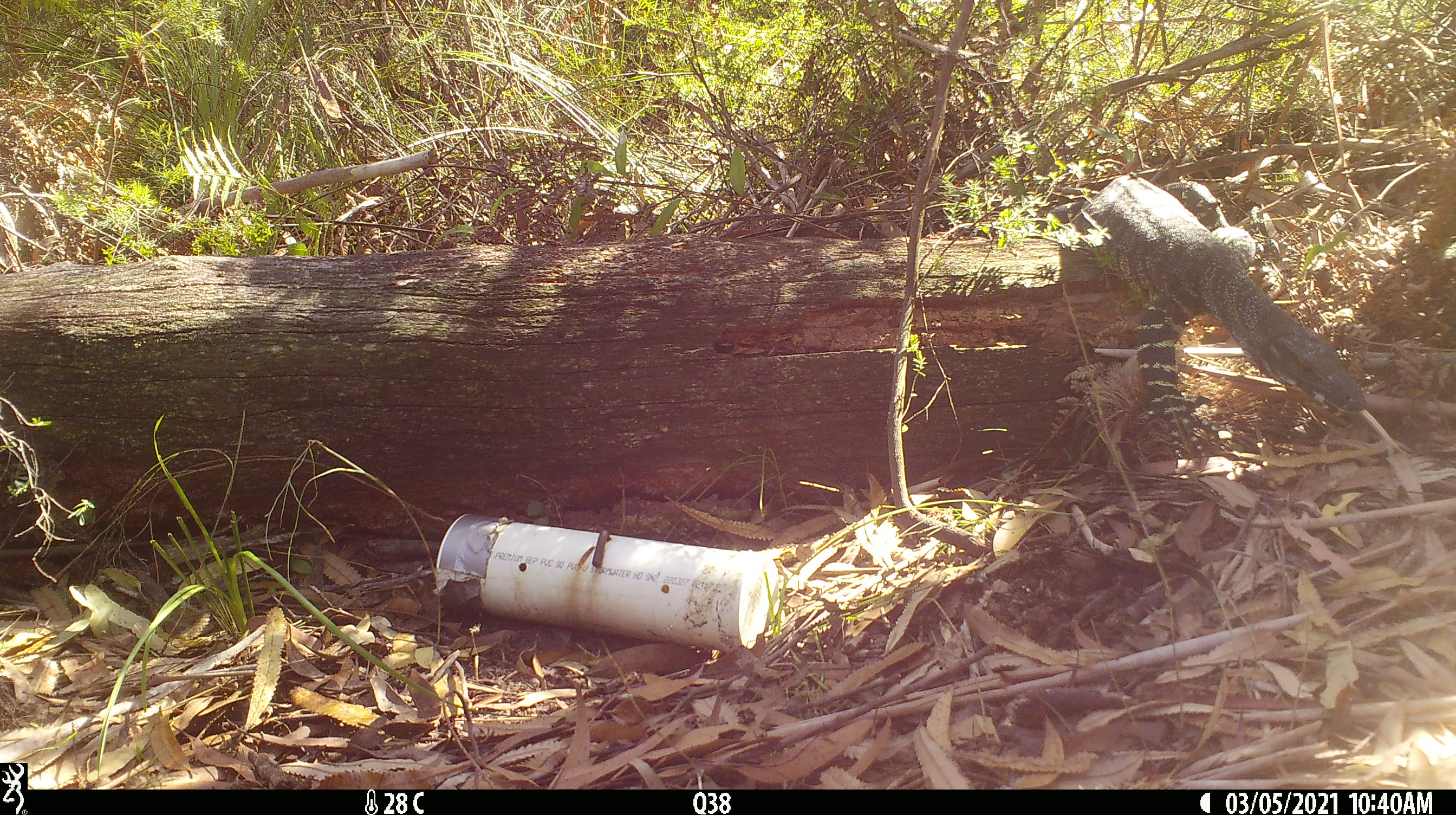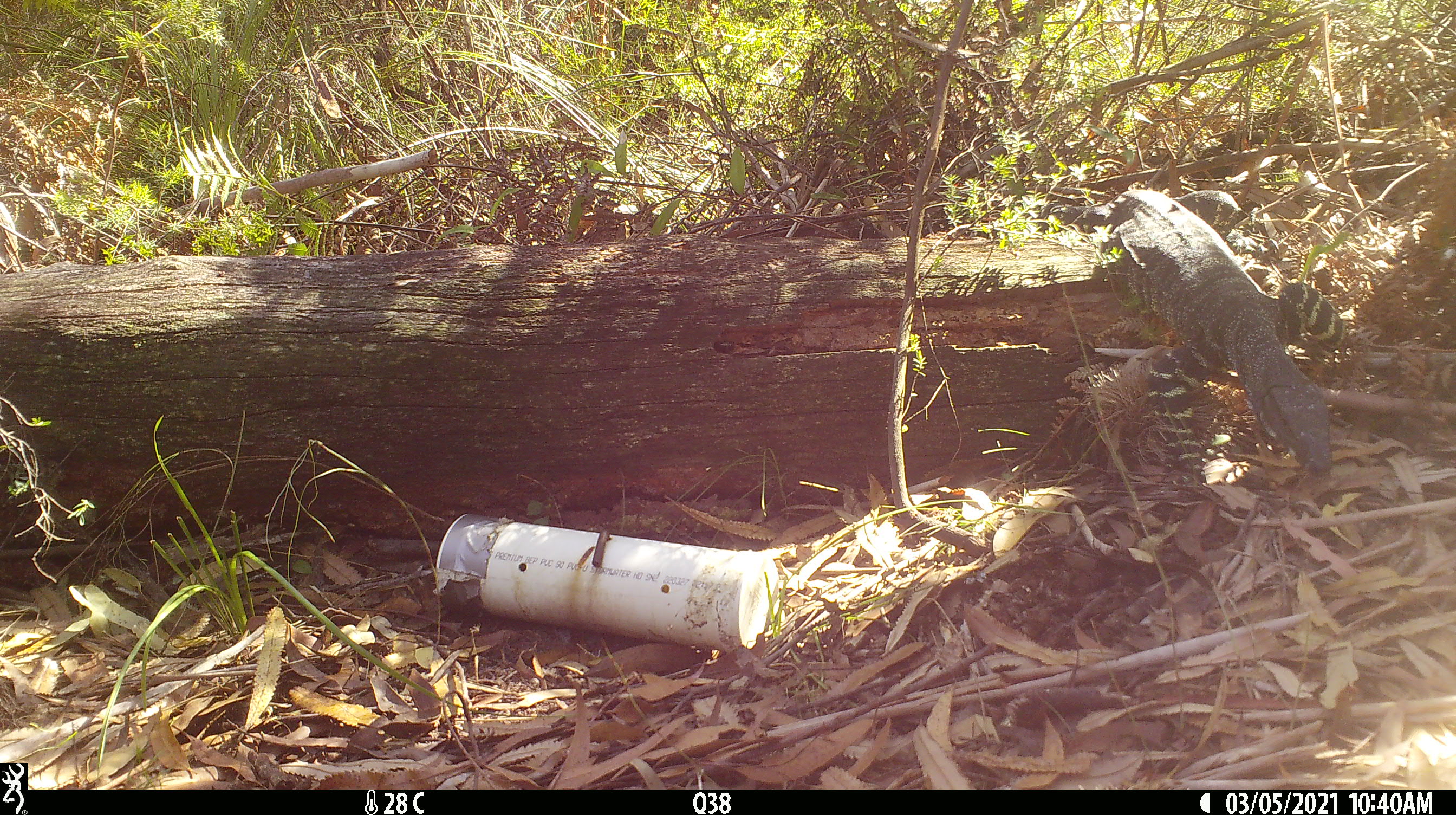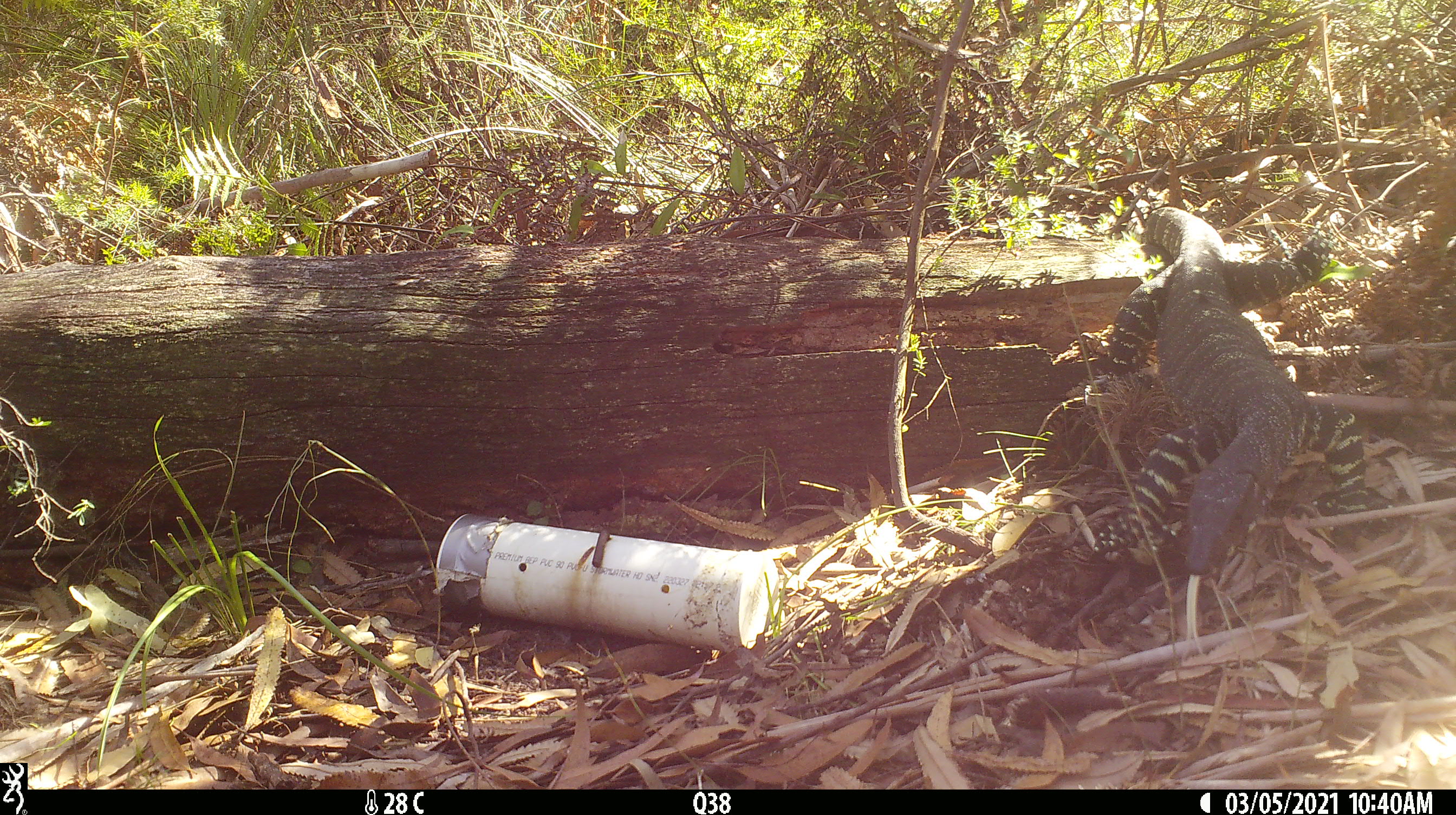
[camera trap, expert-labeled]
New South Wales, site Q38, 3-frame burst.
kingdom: Animalia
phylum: Chordata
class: Reptilia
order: Squamata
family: Varanidae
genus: Varanus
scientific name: Varanus varius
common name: lace monitor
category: goanna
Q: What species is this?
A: Goanna (lace monitor) (Varanus varius).